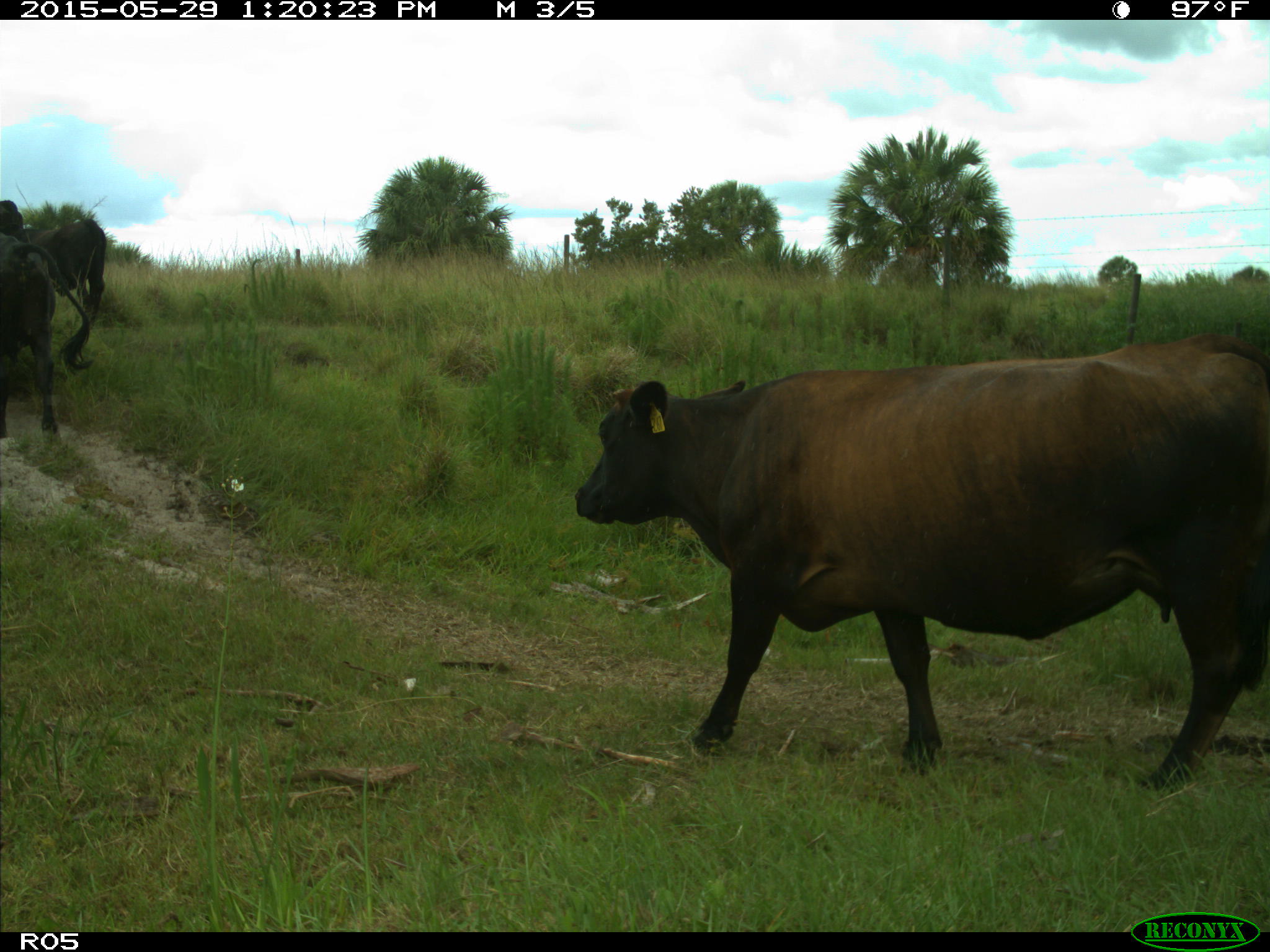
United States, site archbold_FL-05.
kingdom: Animalia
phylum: Chordata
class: Mammalia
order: Artiodactyla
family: Bovidae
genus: Bos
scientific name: Bos taurus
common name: domestic cow